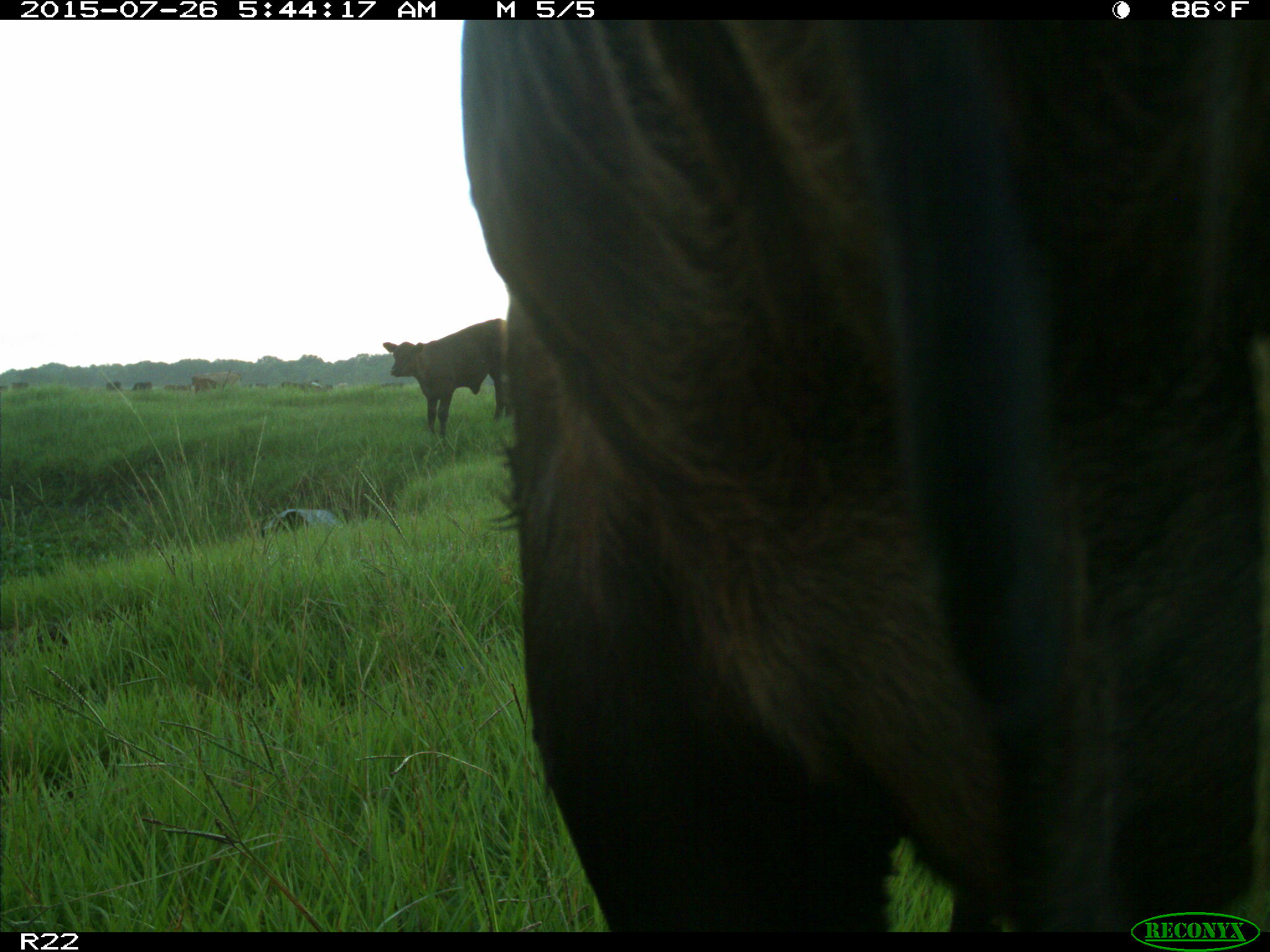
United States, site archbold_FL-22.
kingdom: Animalia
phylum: Chordata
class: Mammalia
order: Artiodactyla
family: Bovidae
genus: Bos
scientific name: Bos taurus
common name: domestic cow